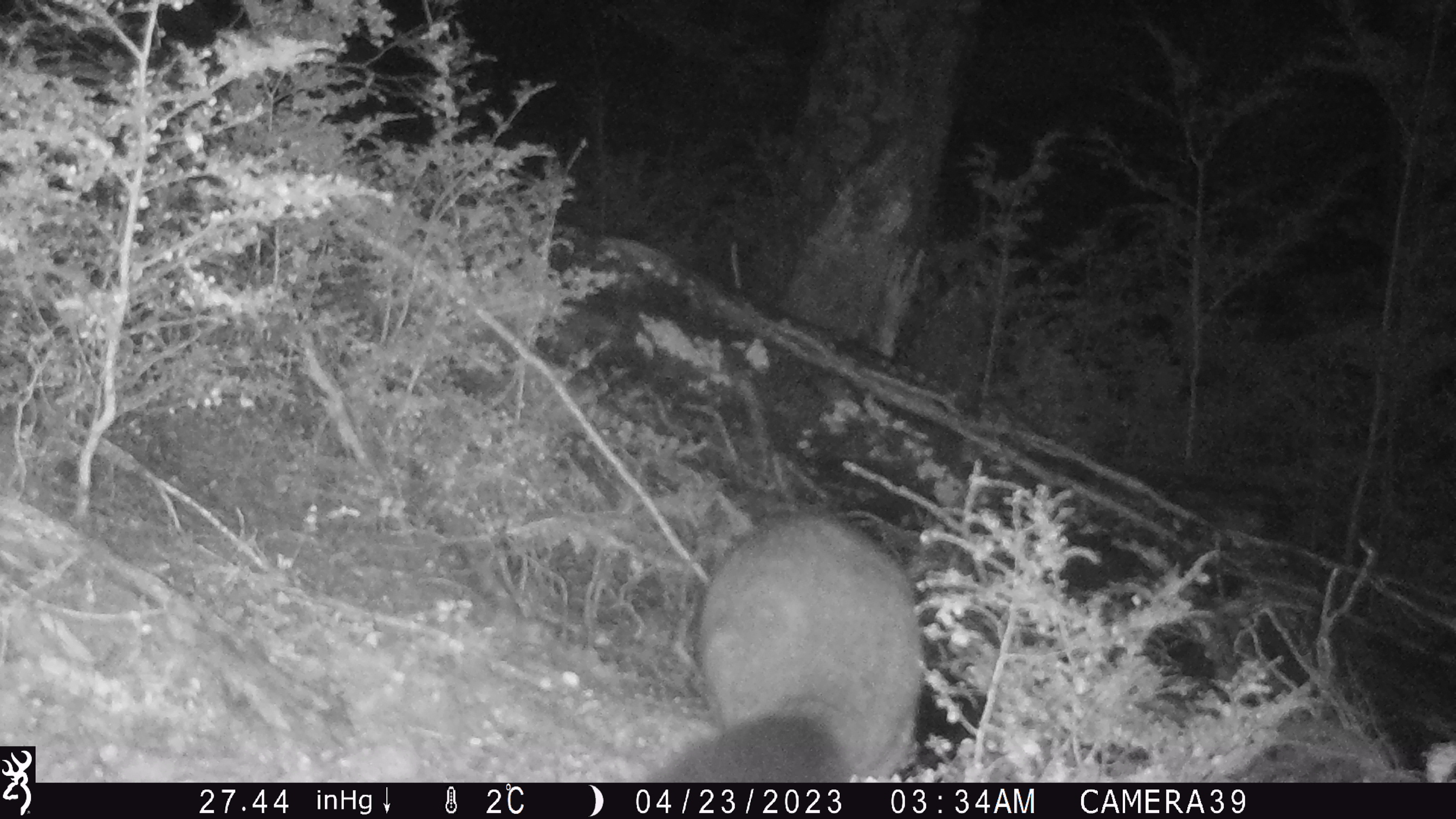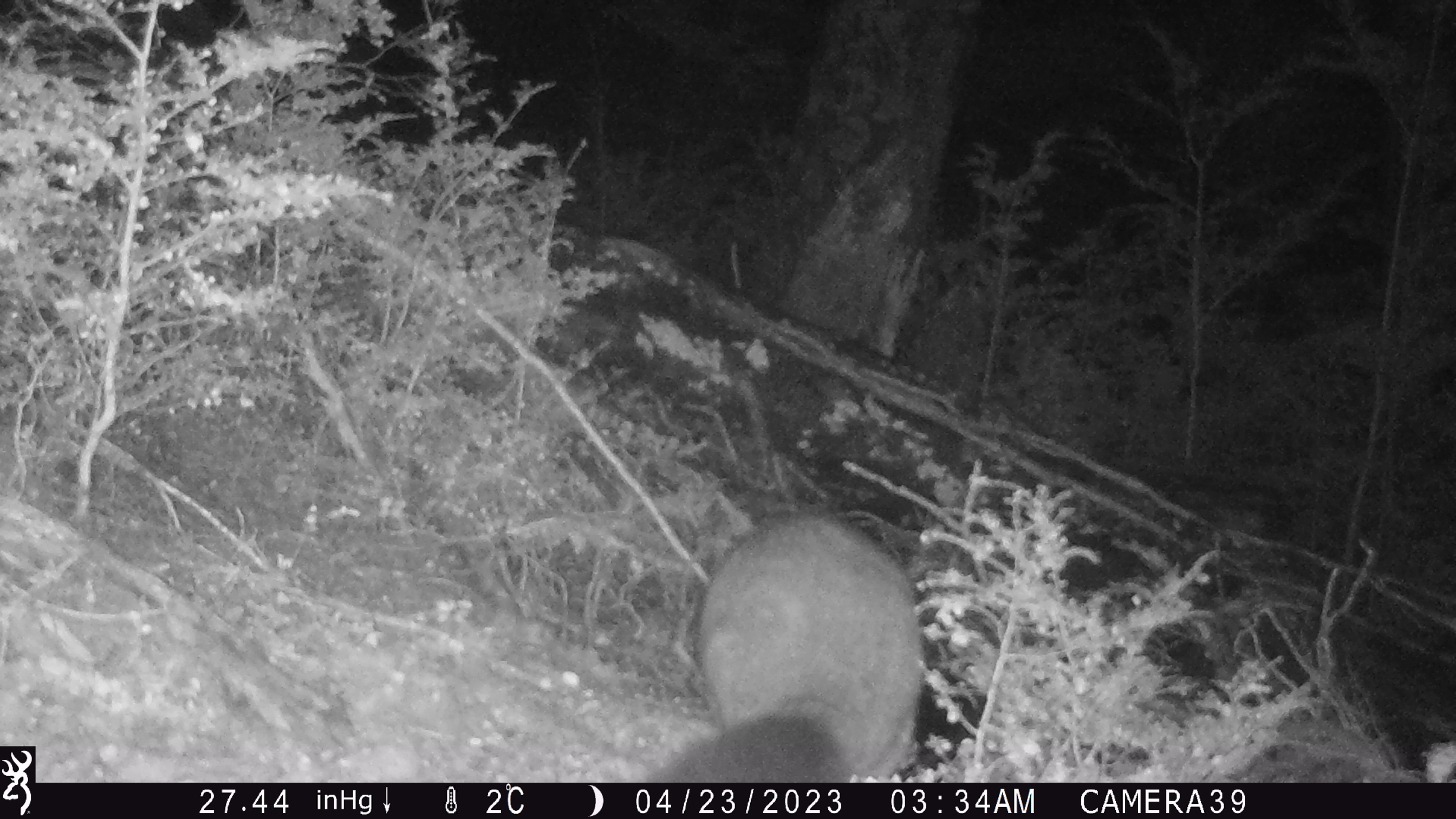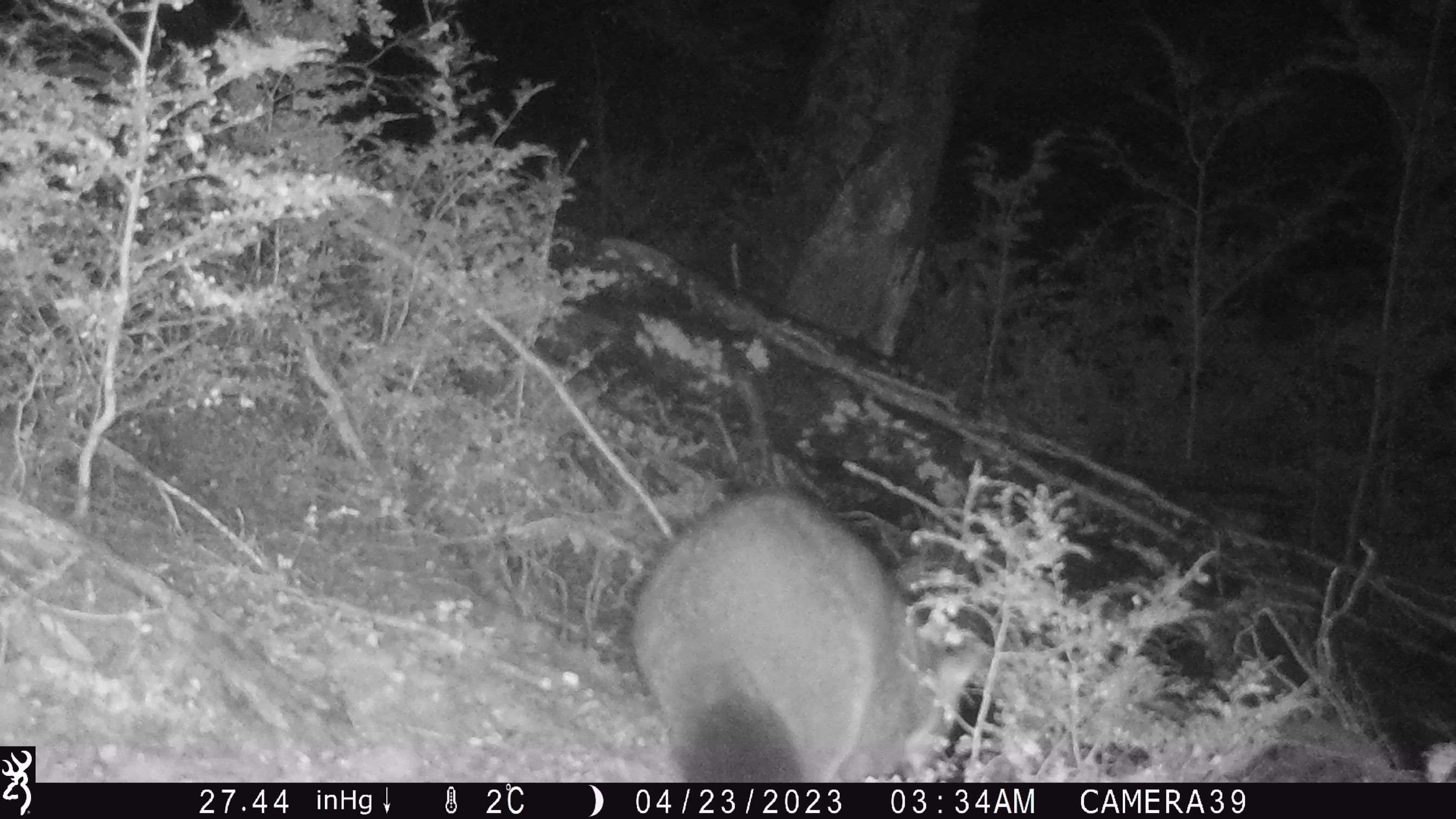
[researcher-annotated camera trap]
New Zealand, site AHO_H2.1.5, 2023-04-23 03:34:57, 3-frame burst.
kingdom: Animalia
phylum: Chordata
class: Mammalia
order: Diprotodontia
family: Phalangeridae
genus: Trichosurus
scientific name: Trichosurus vulpecula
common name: common brushtail possum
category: possum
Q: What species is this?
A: Possum (common brushtail possum) (Trichosurus vulpecula).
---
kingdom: Animalia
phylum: Chordata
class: Mammalia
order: Carnivora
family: Mustelidae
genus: Mustela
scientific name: Mustela erminea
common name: stoat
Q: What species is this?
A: Stoat (Mustela erminea).